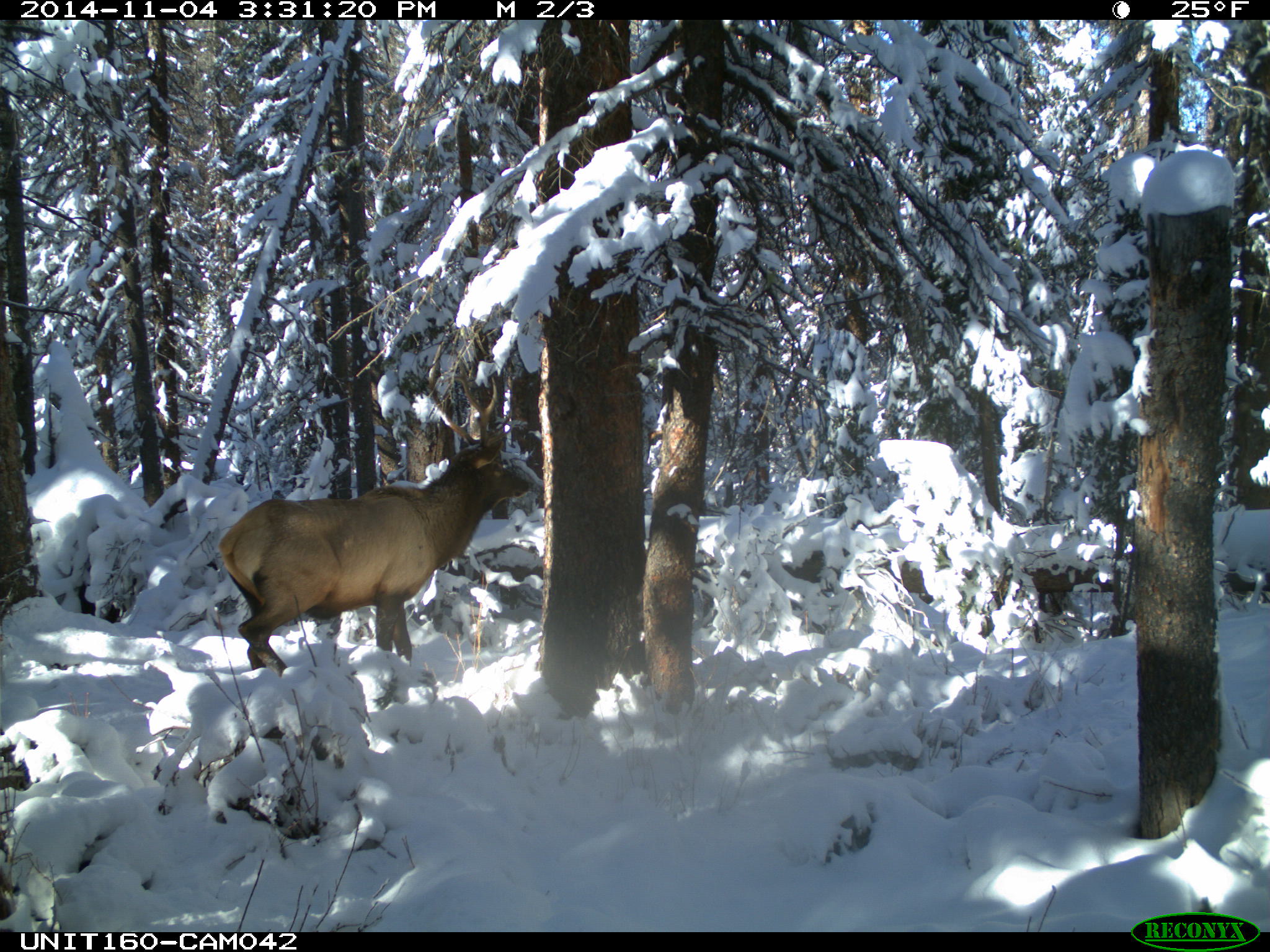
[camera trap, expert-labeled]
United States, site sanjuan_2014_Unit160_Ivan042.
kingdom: Animalia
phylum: Chordata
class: Mammalia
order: Artiodactyla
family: Cervidae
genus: Cervus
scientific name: Cervus elaphus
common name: red deer